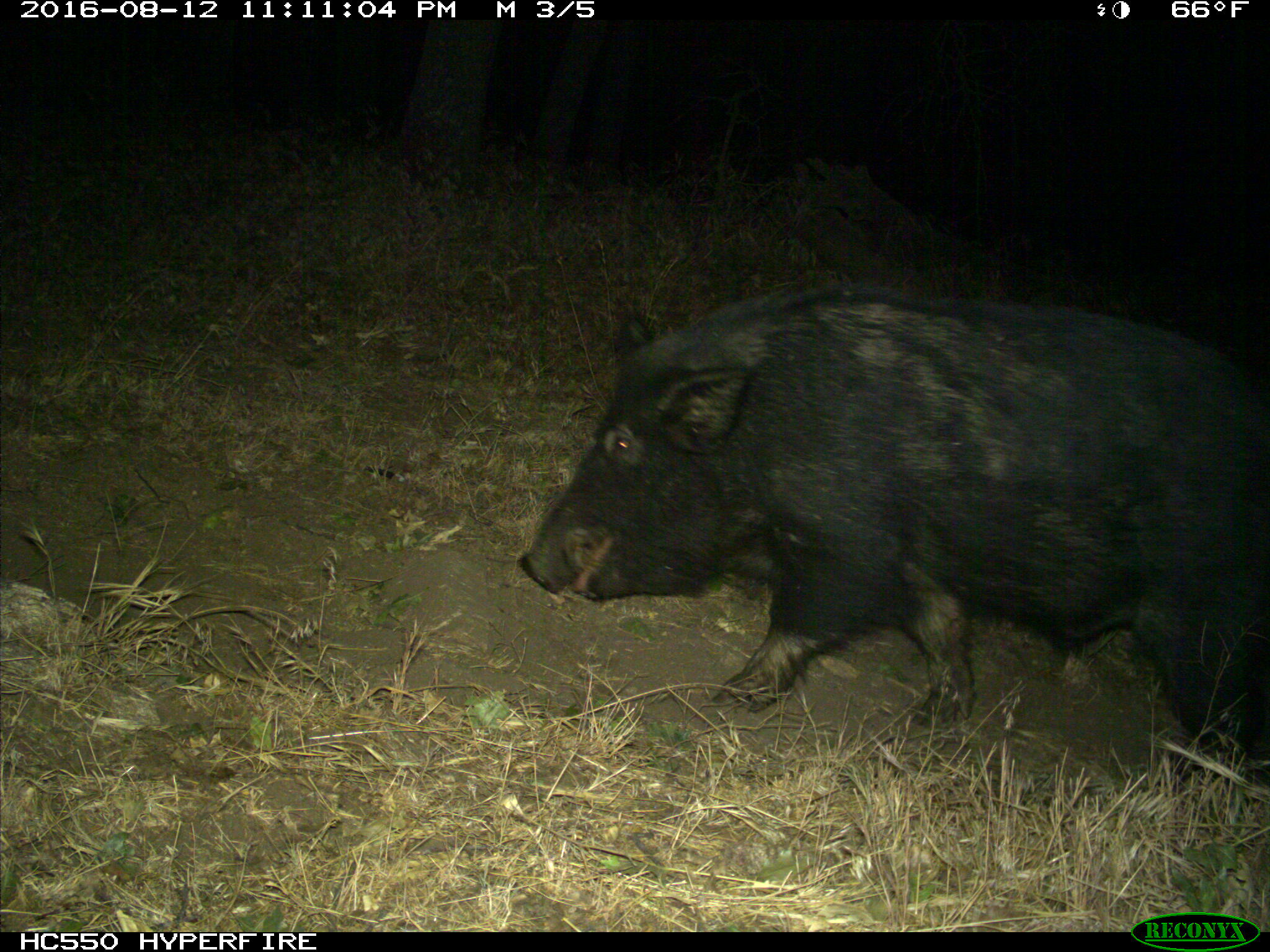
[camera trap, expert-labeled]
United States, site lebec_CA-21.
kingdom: Animalia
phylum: Chordata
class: Mammalia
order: Artiodactyla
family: Suidae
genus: Sus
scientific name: Sus scrofa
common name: wild boar